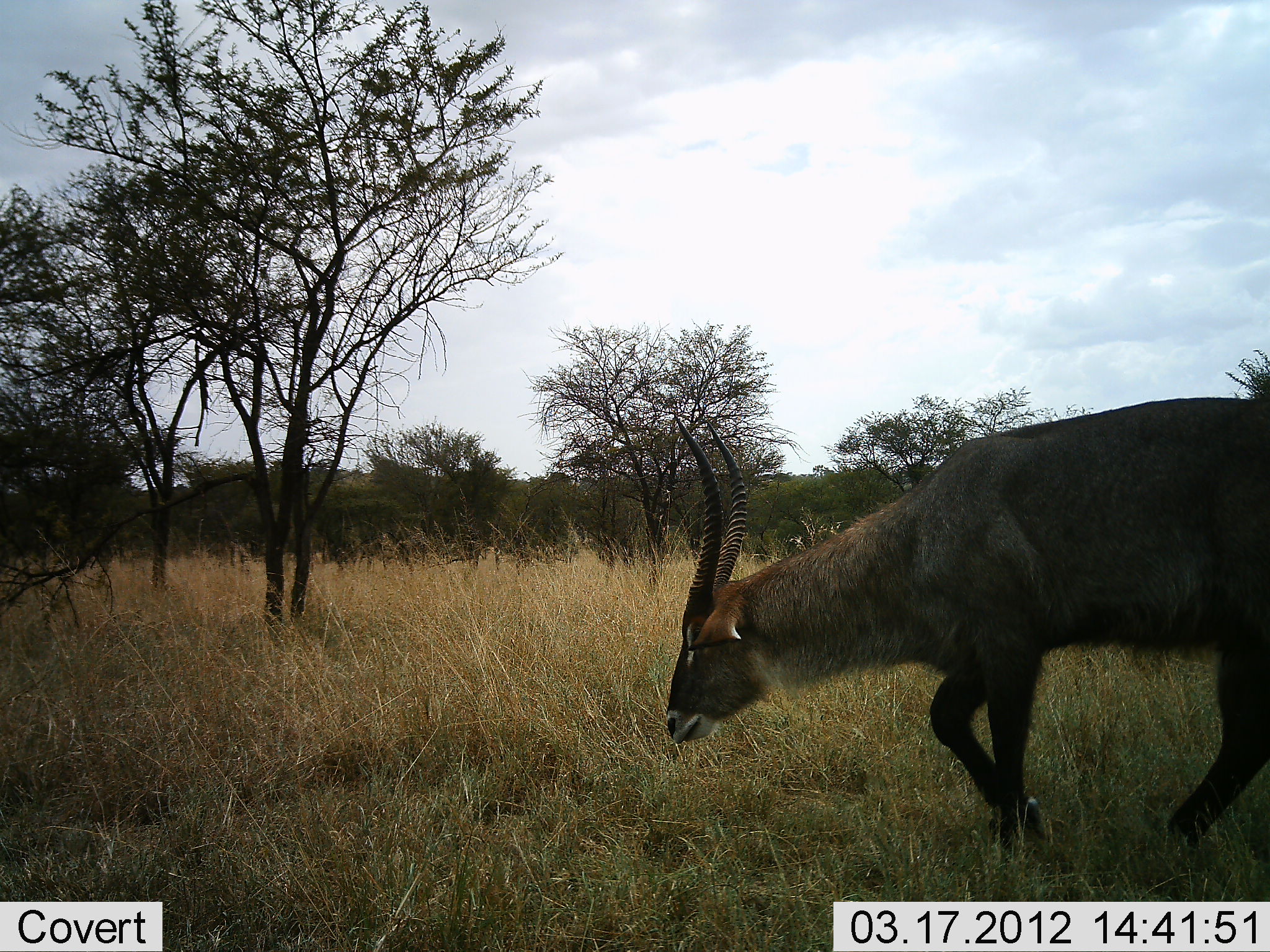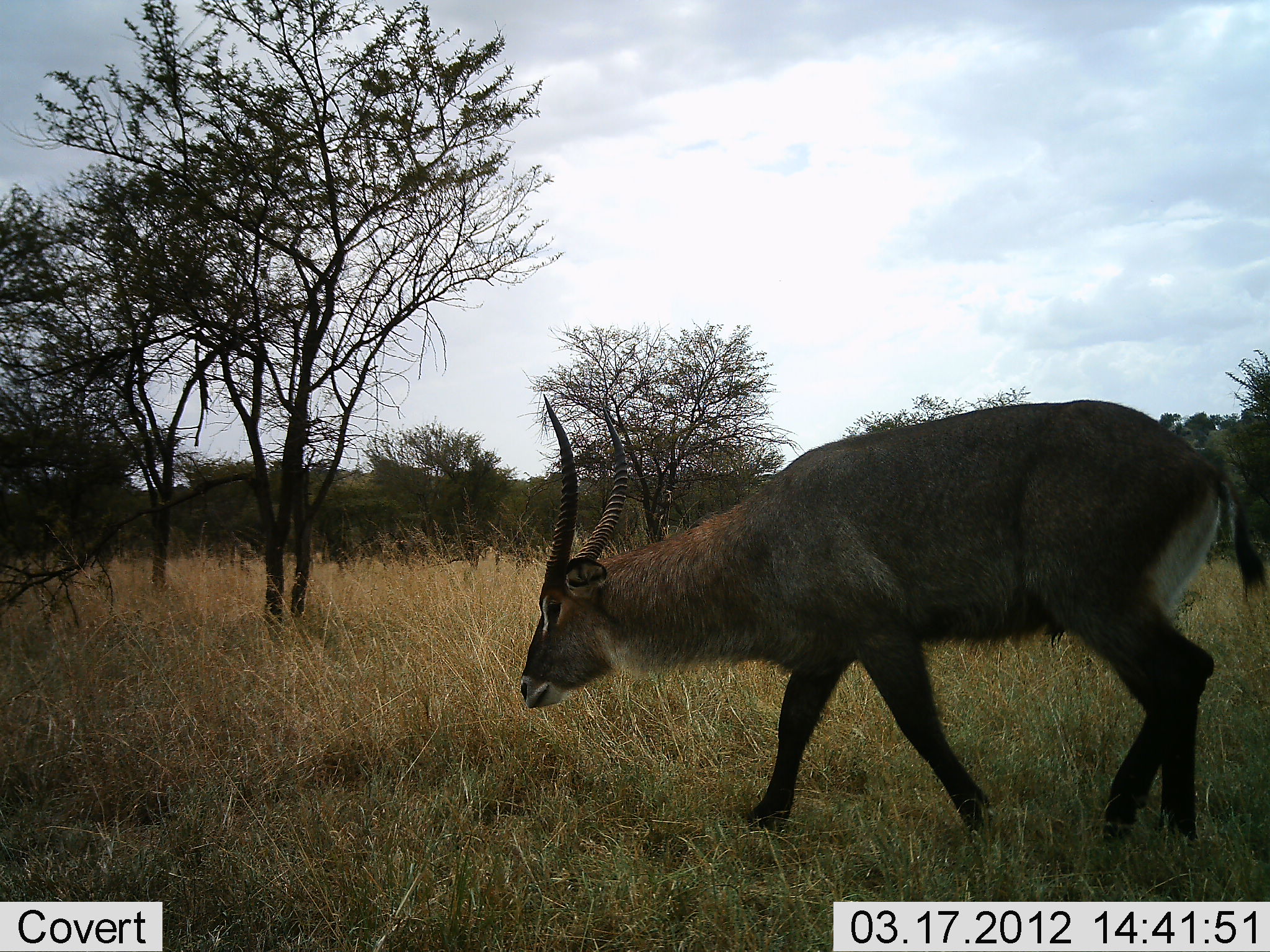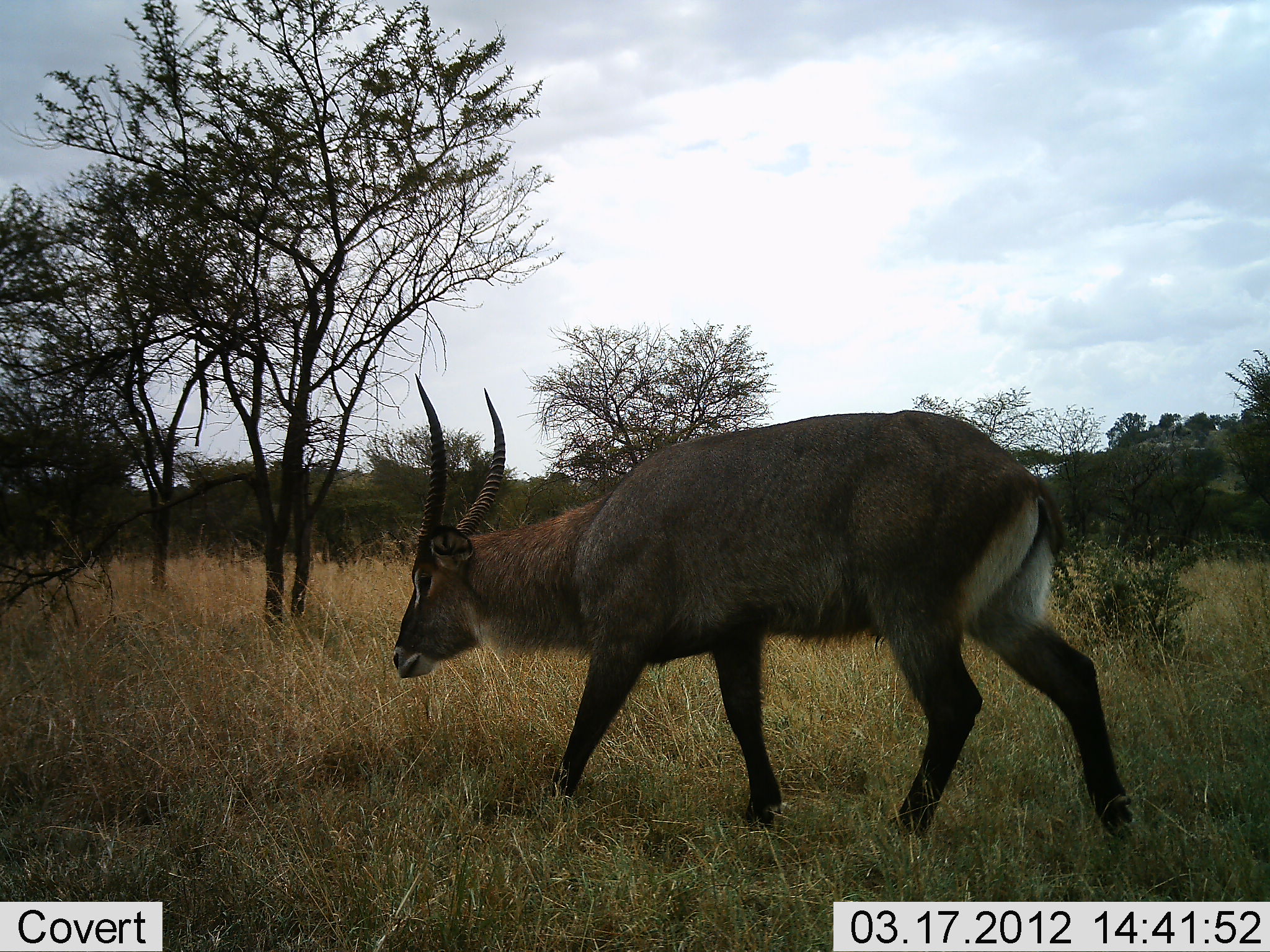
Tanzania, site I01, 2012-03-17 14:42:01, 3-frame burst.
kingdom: Animalia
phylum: Chordata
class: Mammalia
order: Artiodactyla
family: Bovidae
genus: Kobus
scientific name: Kobus ellipsiprymnus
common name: waterbuck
Waterbuck (Kobus ellipsiprymnus), count 1. Behavior (volunteer vote fractions): standing 0%, resting 0%, moving 100%, interacting 0%. Young present (vote fraction): 0%. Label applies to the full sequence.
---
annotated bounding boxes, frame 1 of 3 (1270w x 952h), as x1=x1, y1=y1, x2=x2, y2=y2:
animal: x1=665, y1=397, x2=1270, y2=880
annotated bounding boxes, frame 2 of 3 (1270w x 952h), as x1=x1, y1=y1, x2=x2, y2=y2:
animal: x1=515, y1=391, x2=1269, y2=868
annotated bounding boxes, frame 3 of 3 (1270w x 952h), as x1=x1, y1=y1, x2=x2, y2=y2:
animal: x1=389, y1=374, x2=1139, y2=878